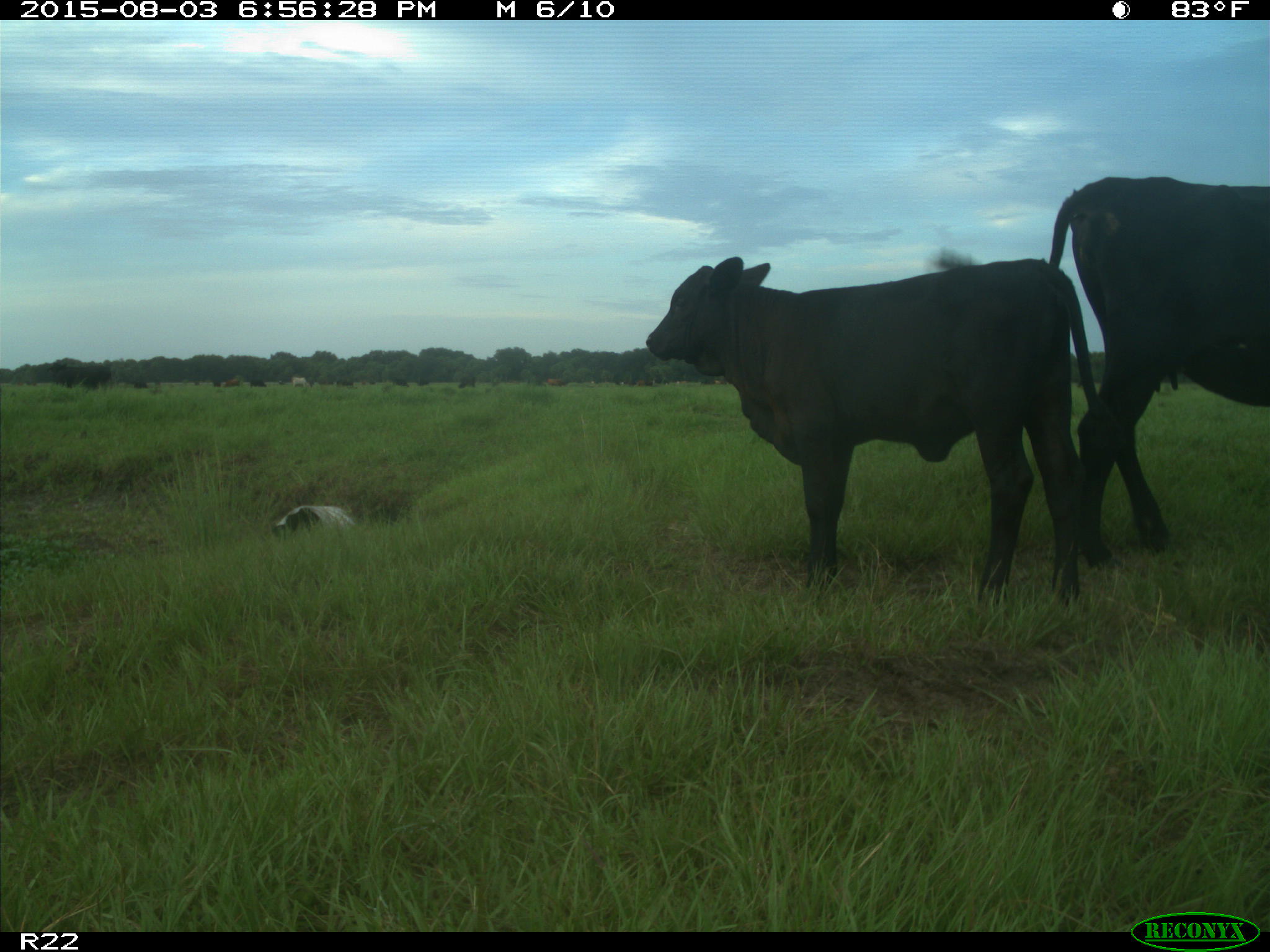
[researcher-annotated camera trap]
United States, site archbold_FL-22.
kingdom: Animalia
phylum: Chordata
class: Mammalia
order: Artiodactyla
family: Bovidae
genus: Bos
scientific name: Bos taurus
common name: domestic cow